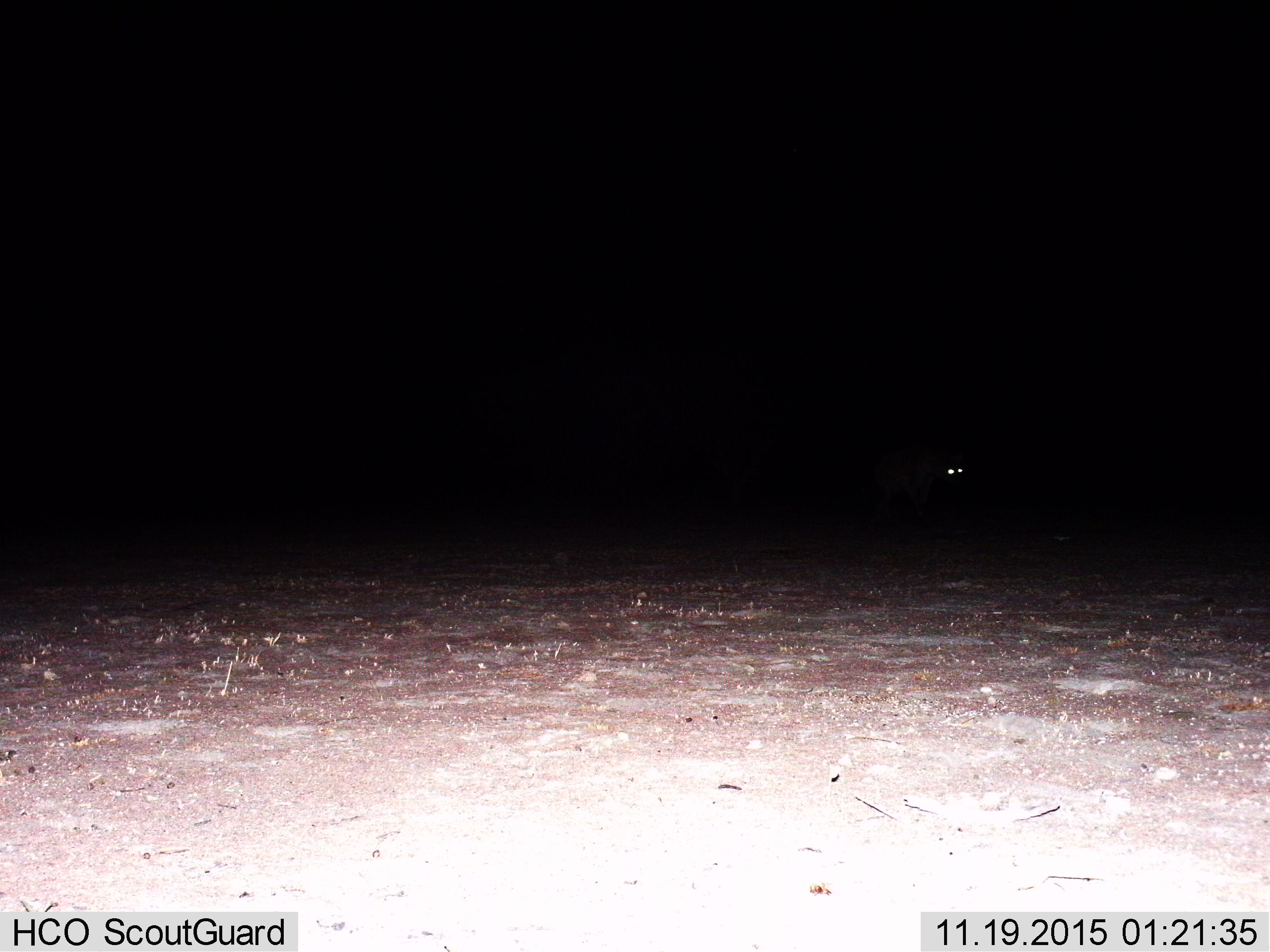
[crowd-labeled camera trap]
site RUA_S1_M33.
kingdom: Animalia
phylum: Chordata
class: Mammalia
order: Carnivora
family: Hyaenidae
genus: Crocuta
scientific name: Crocuta crocuta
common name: spotted hyena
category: hyenaspotted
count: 1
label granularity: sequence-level